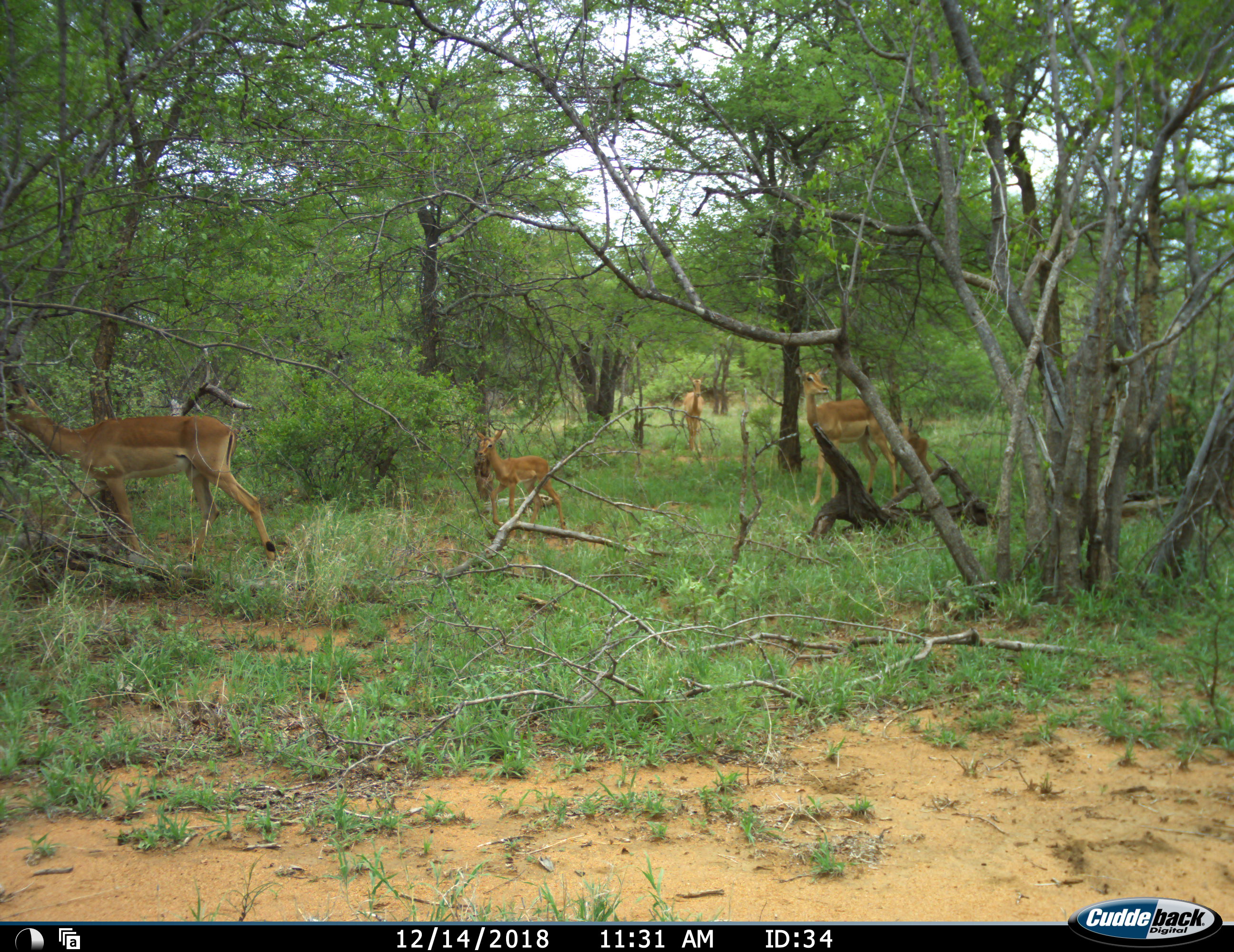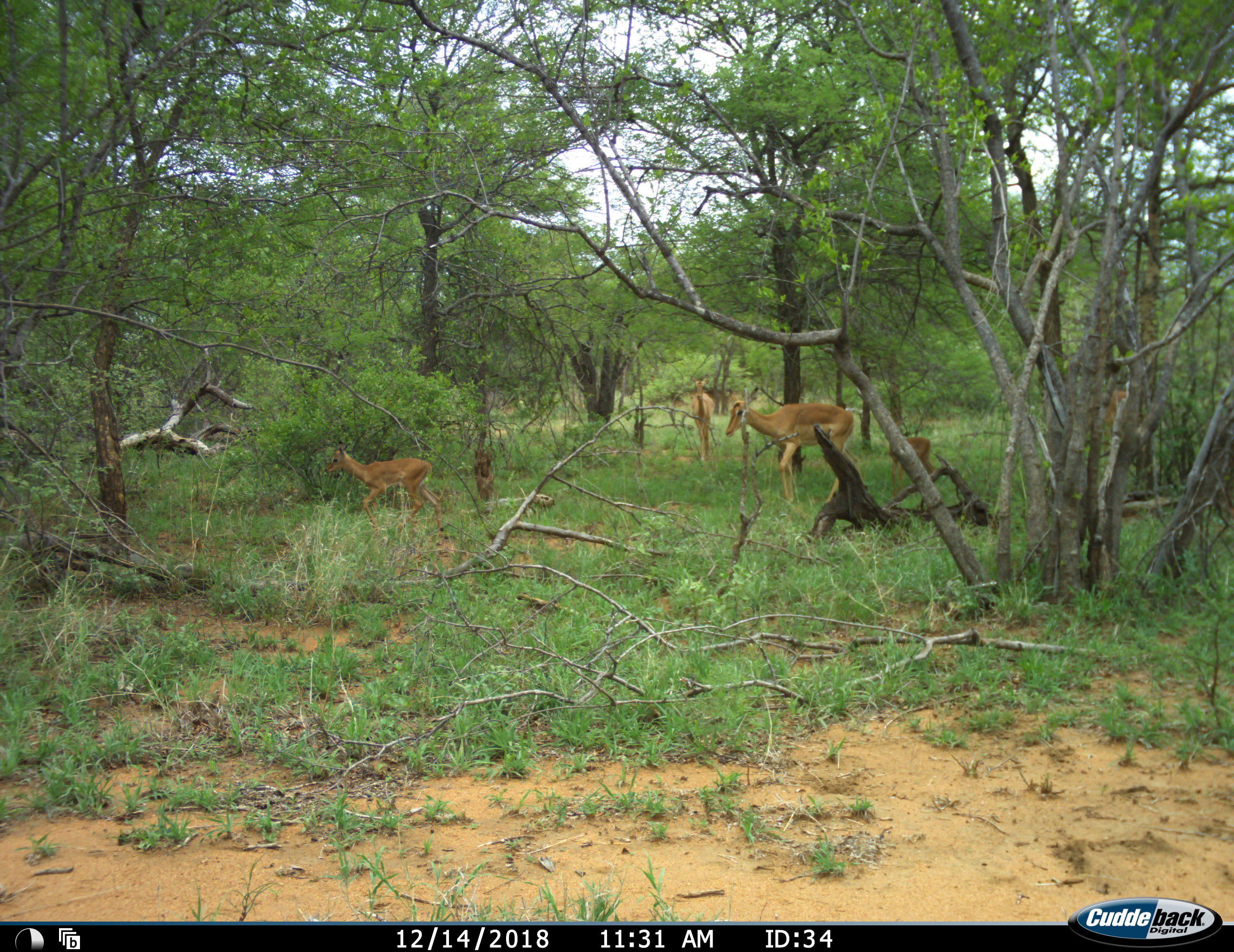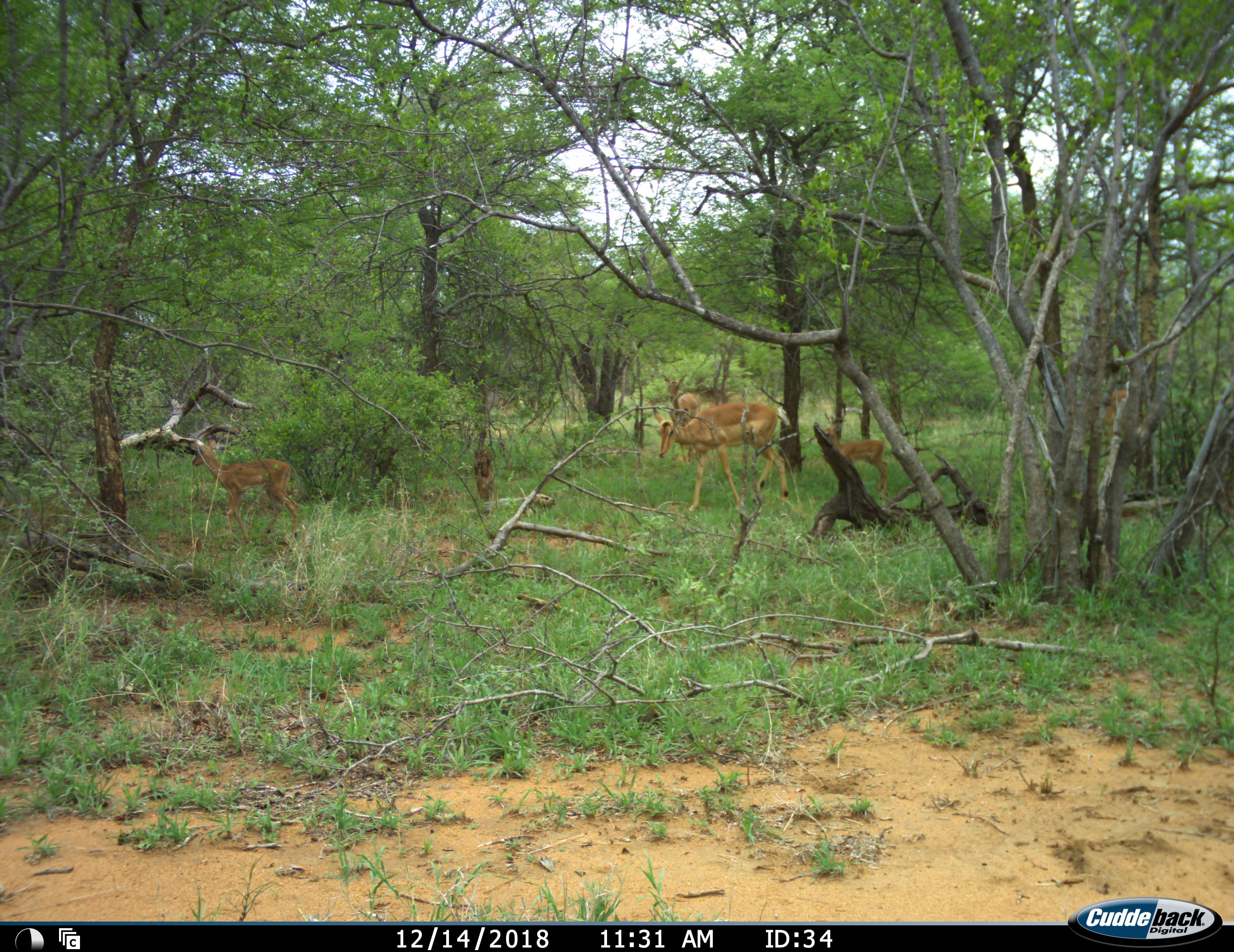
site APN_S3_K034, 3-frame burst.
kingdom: Animalia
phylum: Chordata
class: Mammalia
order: Artiodactyla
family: Bovidae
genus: Aepyceros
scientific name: Aepyceros melampus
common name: impala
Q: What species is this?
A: Impala (Aepyceros melampus).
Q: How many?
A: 5.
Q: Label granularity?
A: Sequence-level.